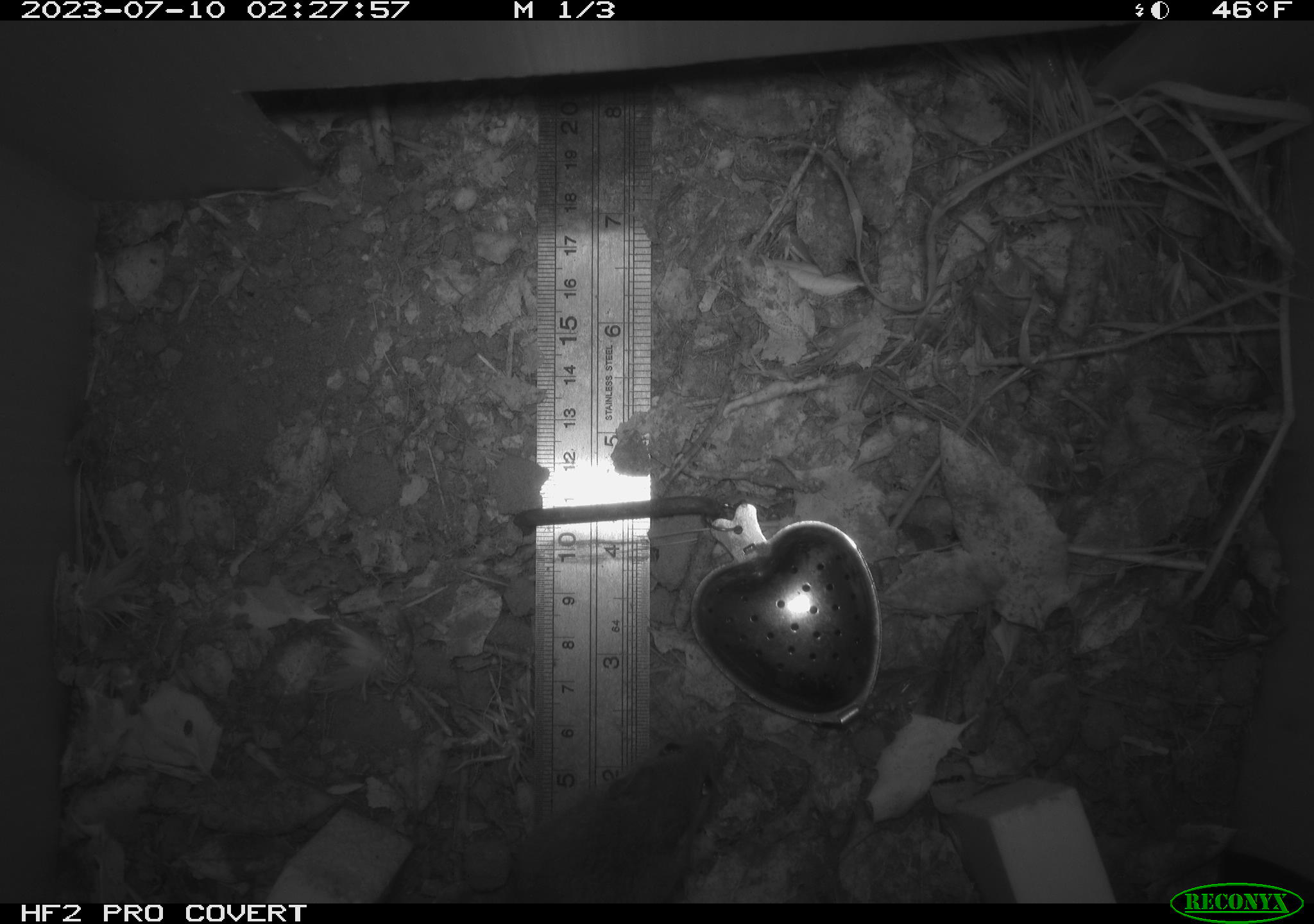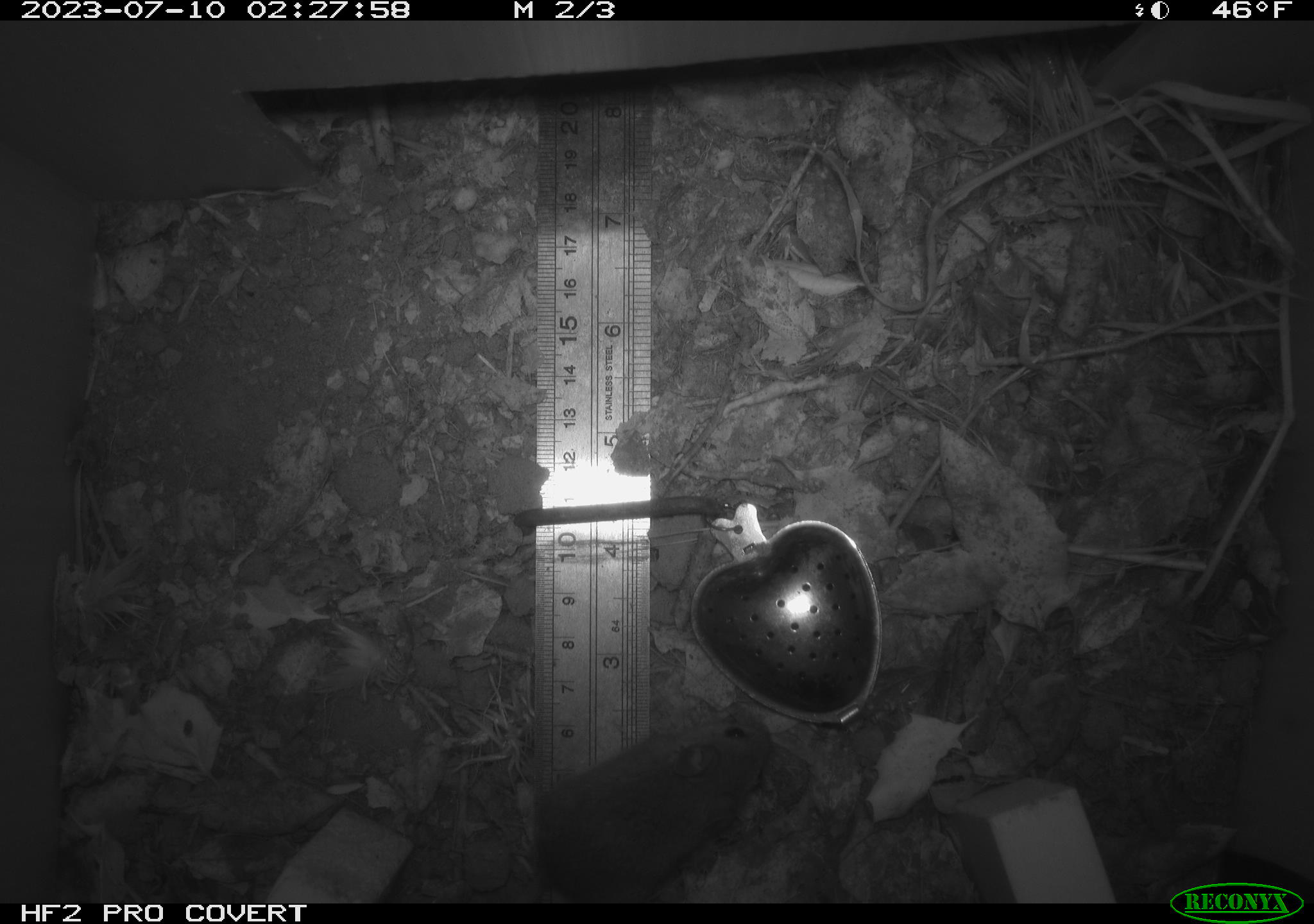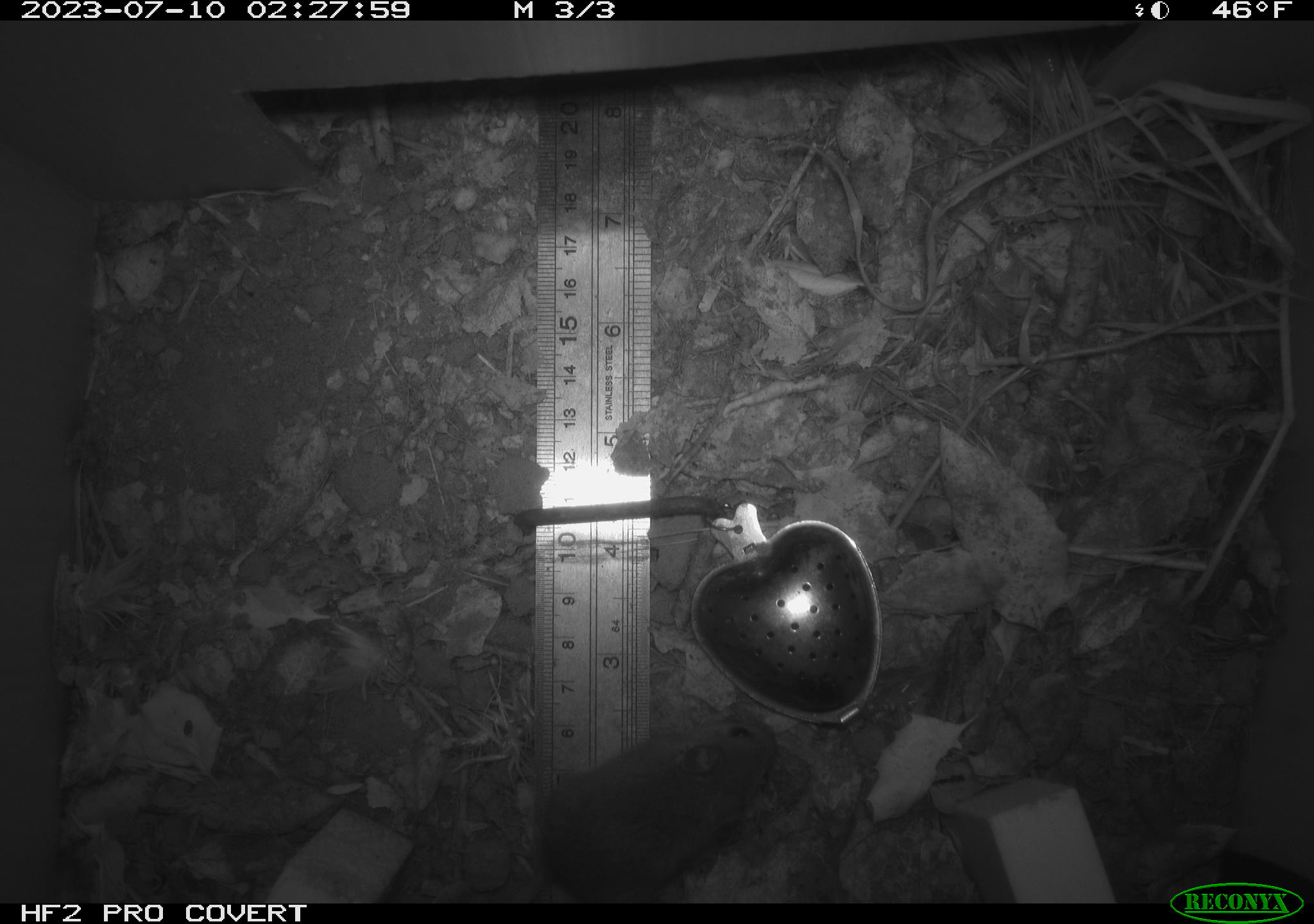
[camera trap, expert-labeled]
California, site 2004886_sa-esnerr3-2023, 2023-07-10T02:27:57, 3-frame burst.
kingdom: Animalia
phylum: Chordata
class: Mammalia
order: Rodentia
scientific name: Rodentia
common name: mouse species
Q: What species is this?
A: Mouse species (Rodentia).